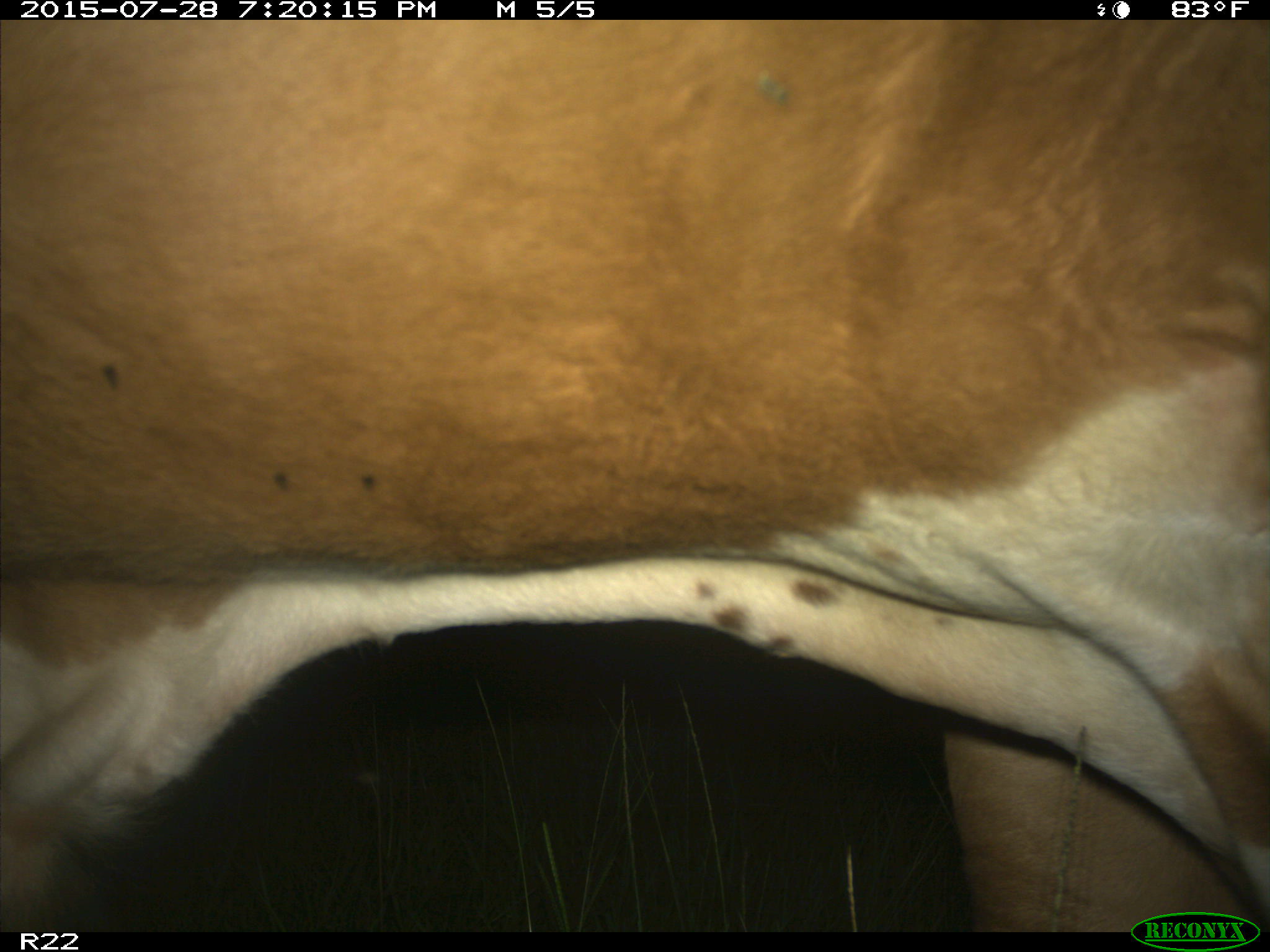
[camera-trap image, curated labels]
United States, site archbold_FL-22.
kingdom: Animalia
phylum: Chordata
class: Mammalia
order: Artiodactyla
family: Bovidae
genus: Bos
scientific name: Bos taurus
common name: domestic cow